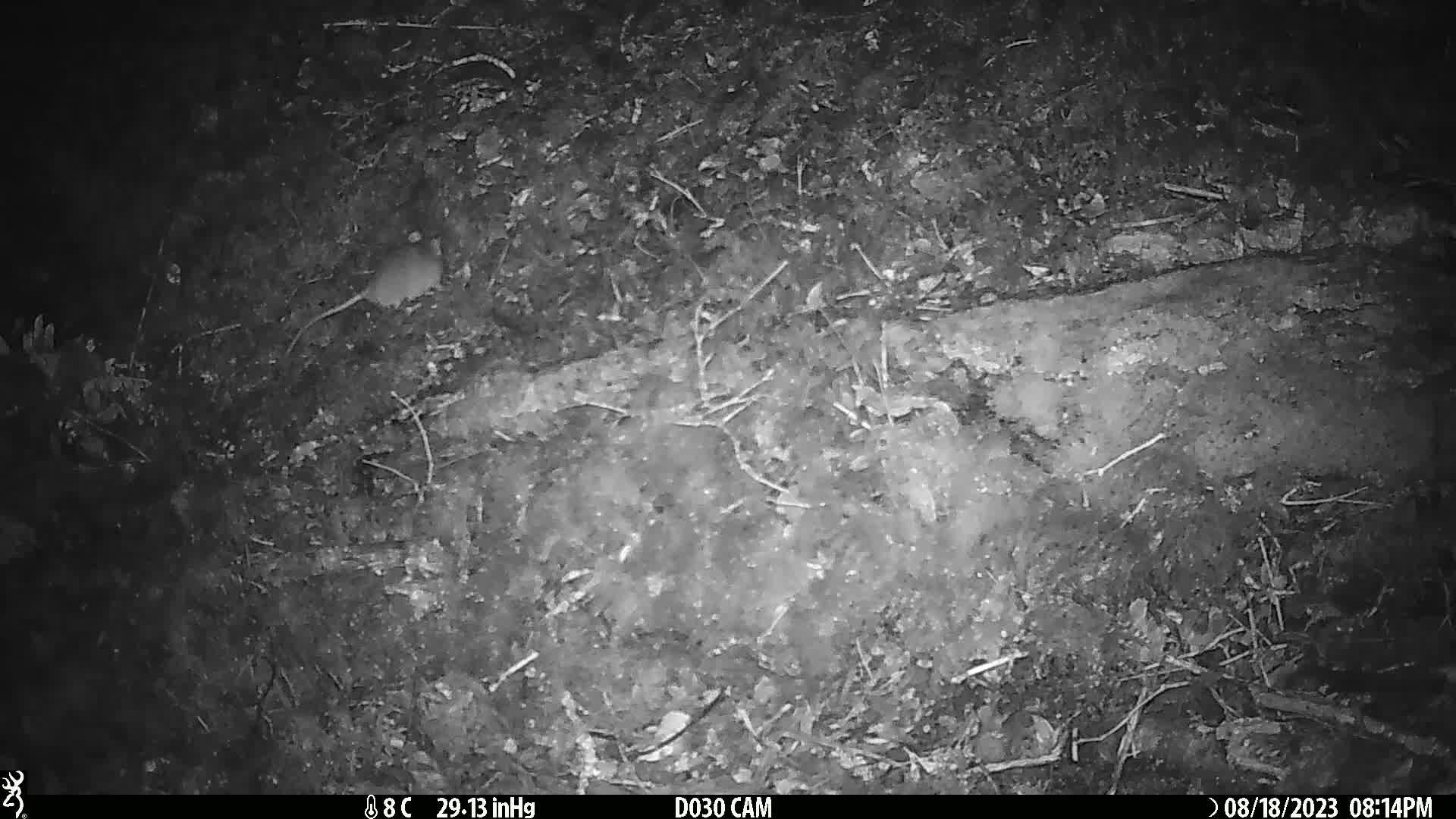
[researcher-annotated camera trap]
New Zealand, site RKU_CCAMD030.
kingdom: Animalia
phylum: Chordata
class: Mammalia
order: Rodentia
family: Muridae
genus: Rattus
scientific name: Rattus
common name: rat